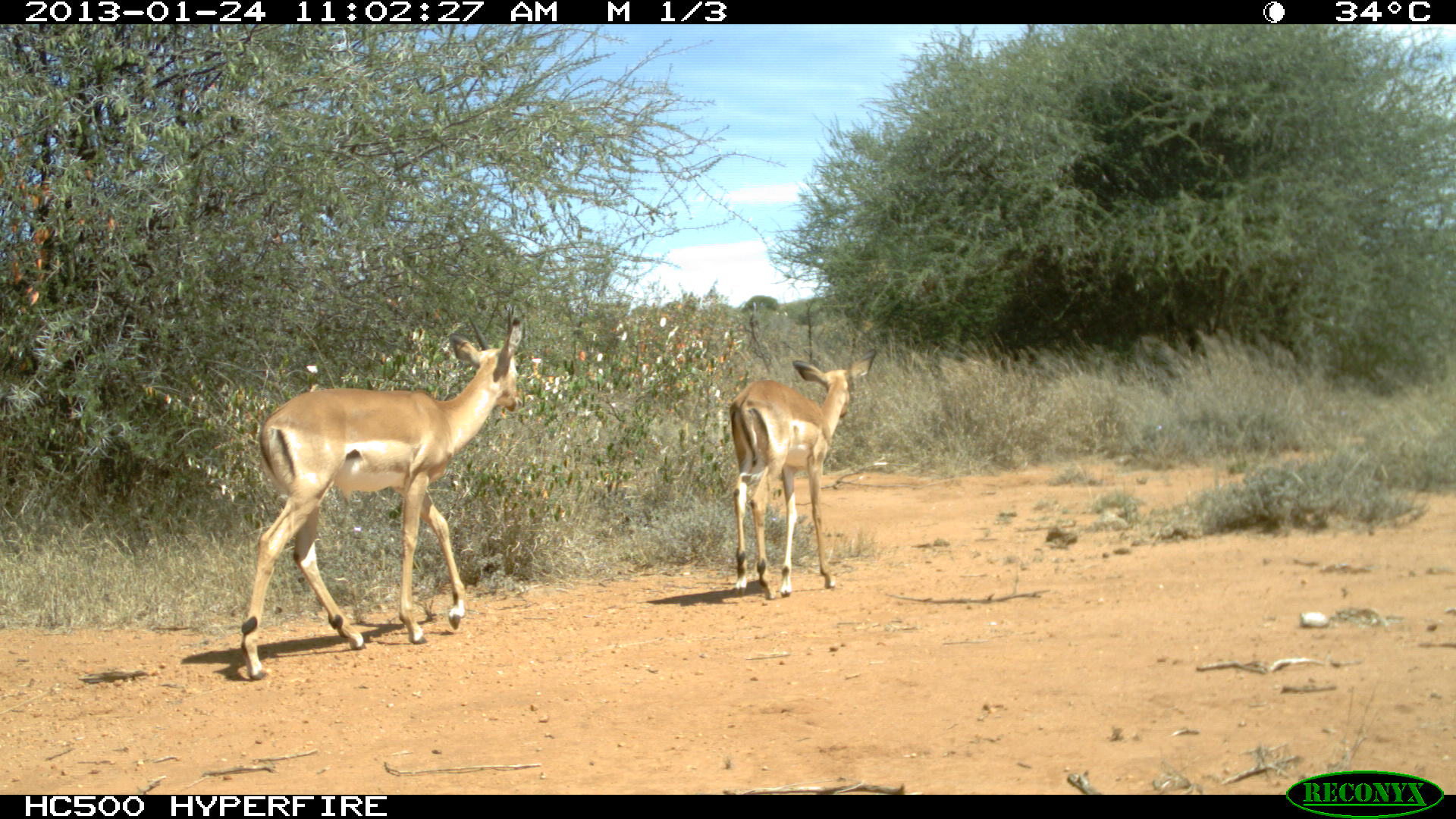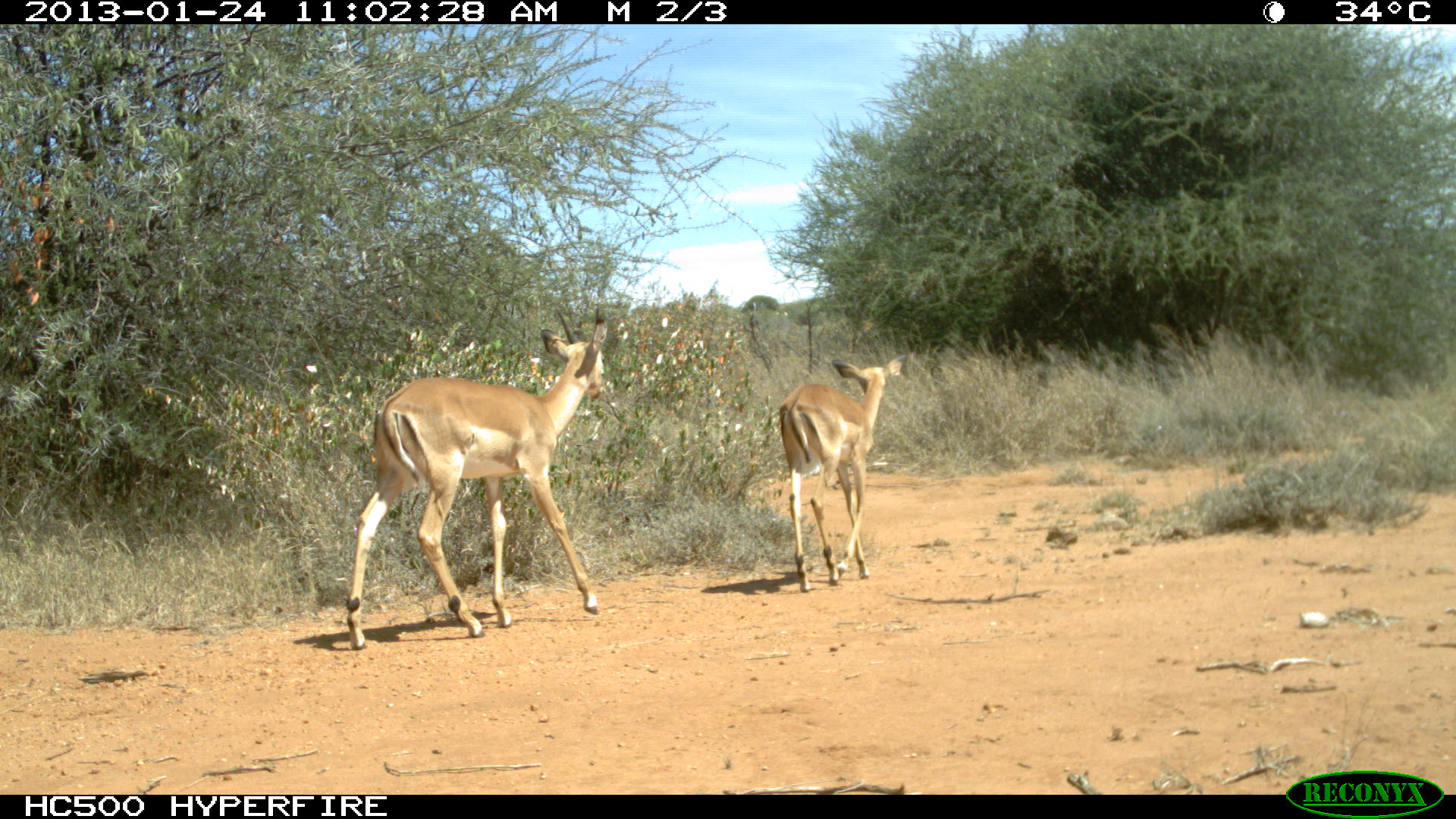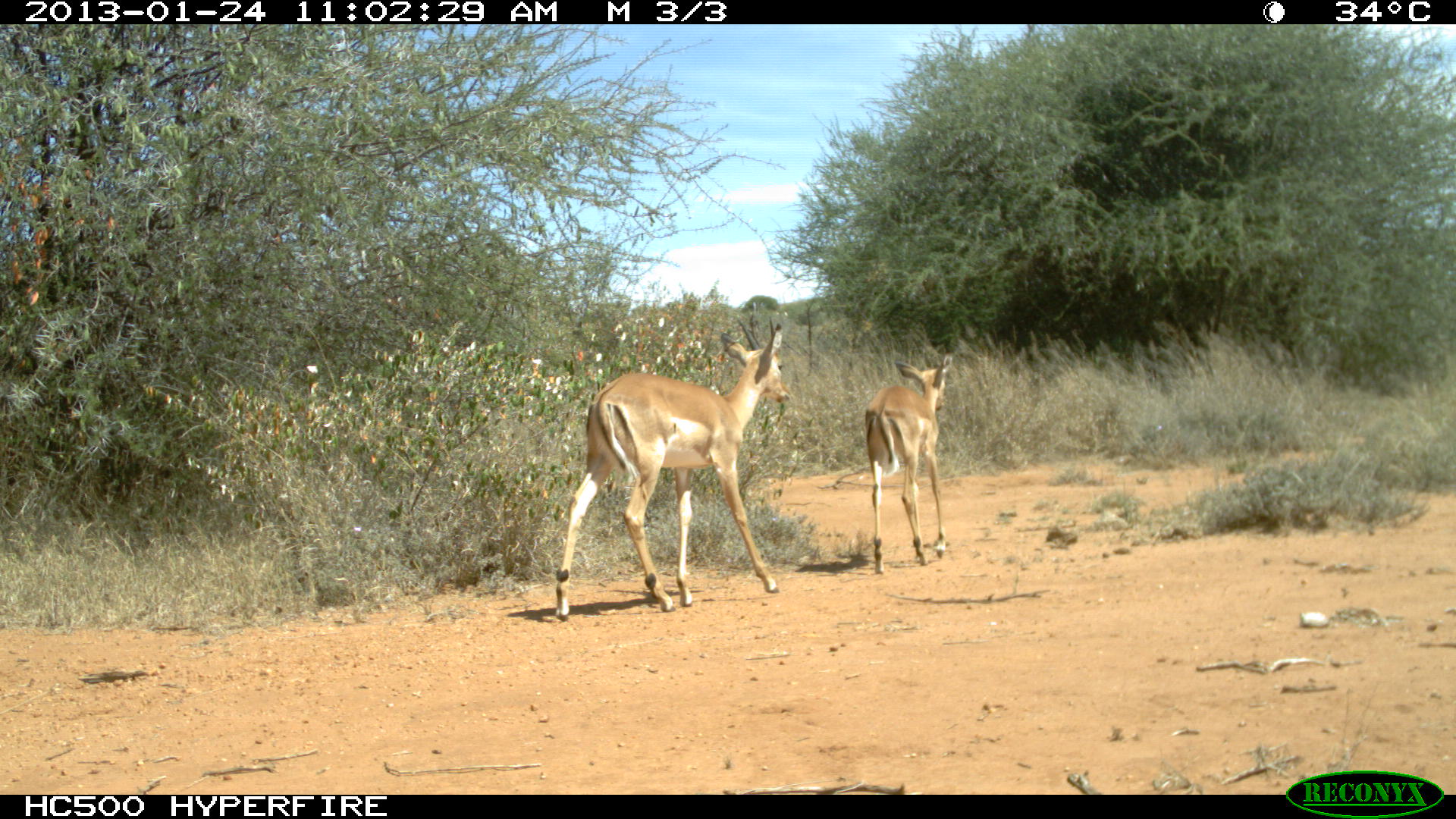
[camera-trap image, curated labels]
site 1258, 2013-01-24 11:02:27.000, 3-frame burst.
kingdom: Animalia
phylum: Chordata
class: Mammalia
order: Artiodactyla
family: Bovidae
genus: Aepyceros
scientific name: Aepyceros melampus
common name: impala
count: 2